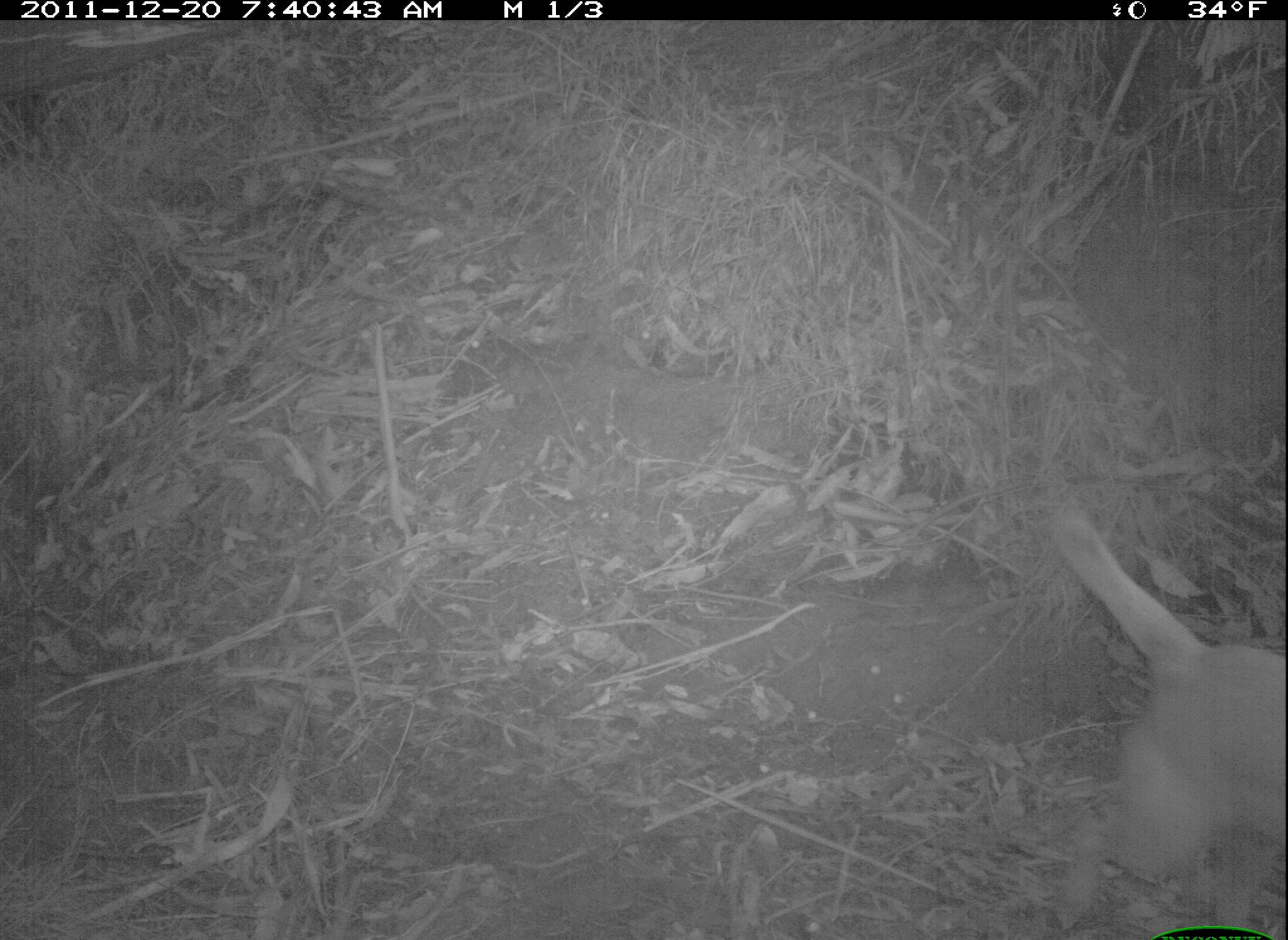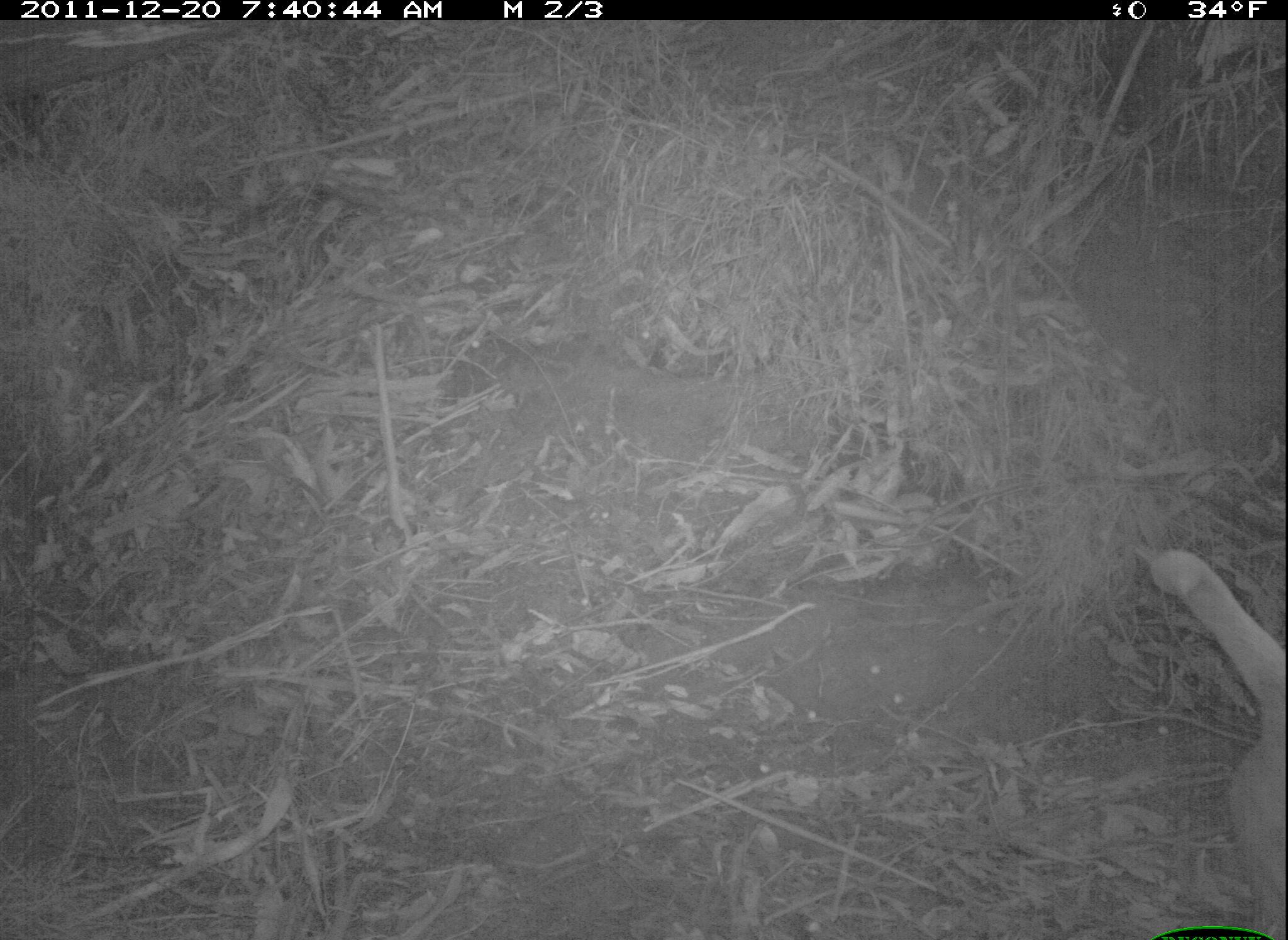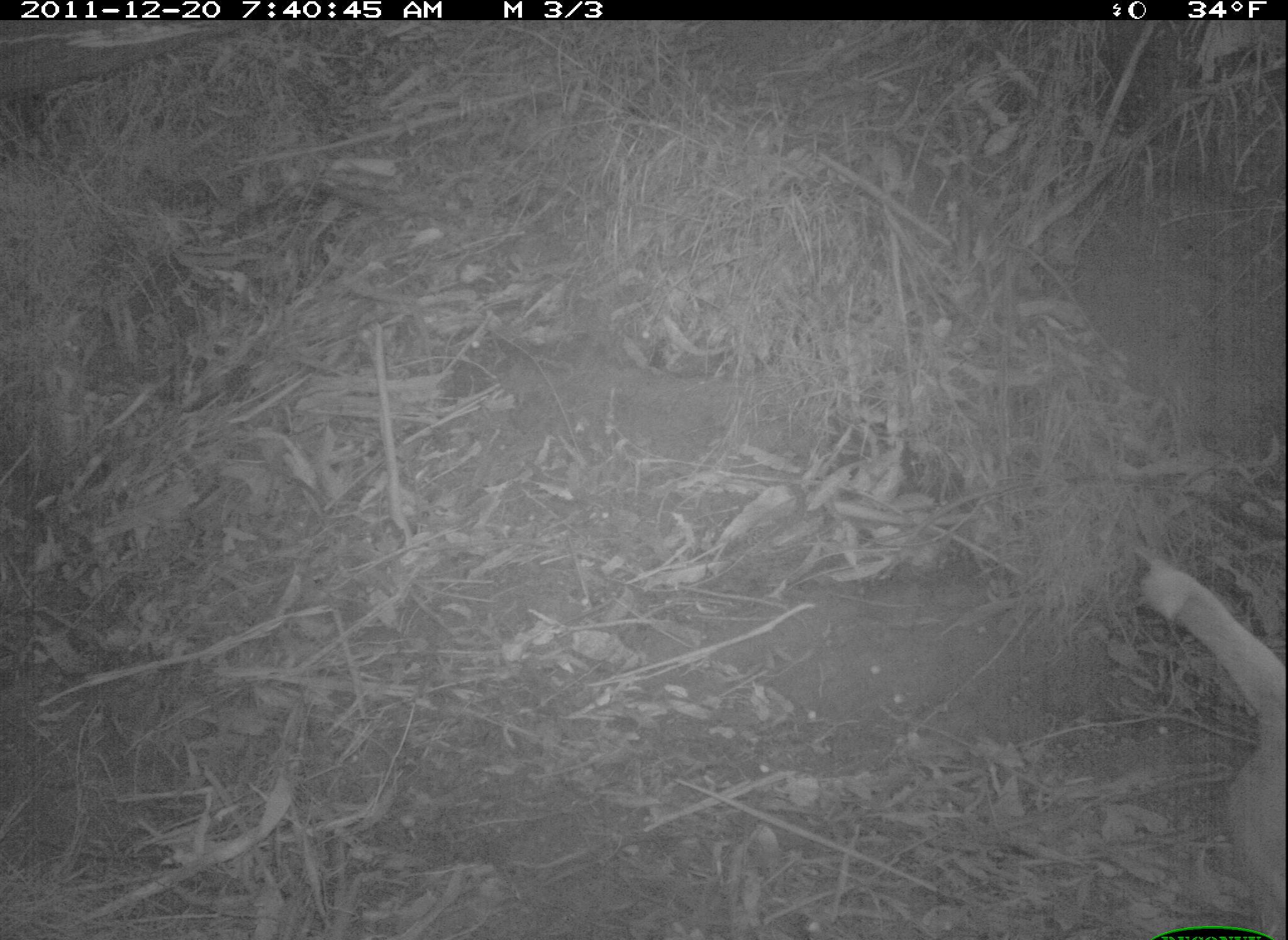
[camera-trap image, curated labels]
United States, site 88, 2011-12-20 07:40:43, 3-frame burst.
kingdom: Animalia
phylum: Chordata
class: Mammalia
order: Carnivora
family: Canidae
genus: Canis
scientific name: Canis familiaris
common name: domestic dog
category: dog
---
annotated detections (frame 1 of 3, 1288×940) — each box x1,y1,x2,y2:
dog: 1027,477,1286,904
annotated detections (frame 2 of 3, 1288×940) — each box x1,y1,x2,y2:
dog: 1138,543,1283,904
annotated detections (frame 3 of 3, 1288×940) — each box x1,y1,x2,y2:
dog: 1132,556,1282,920